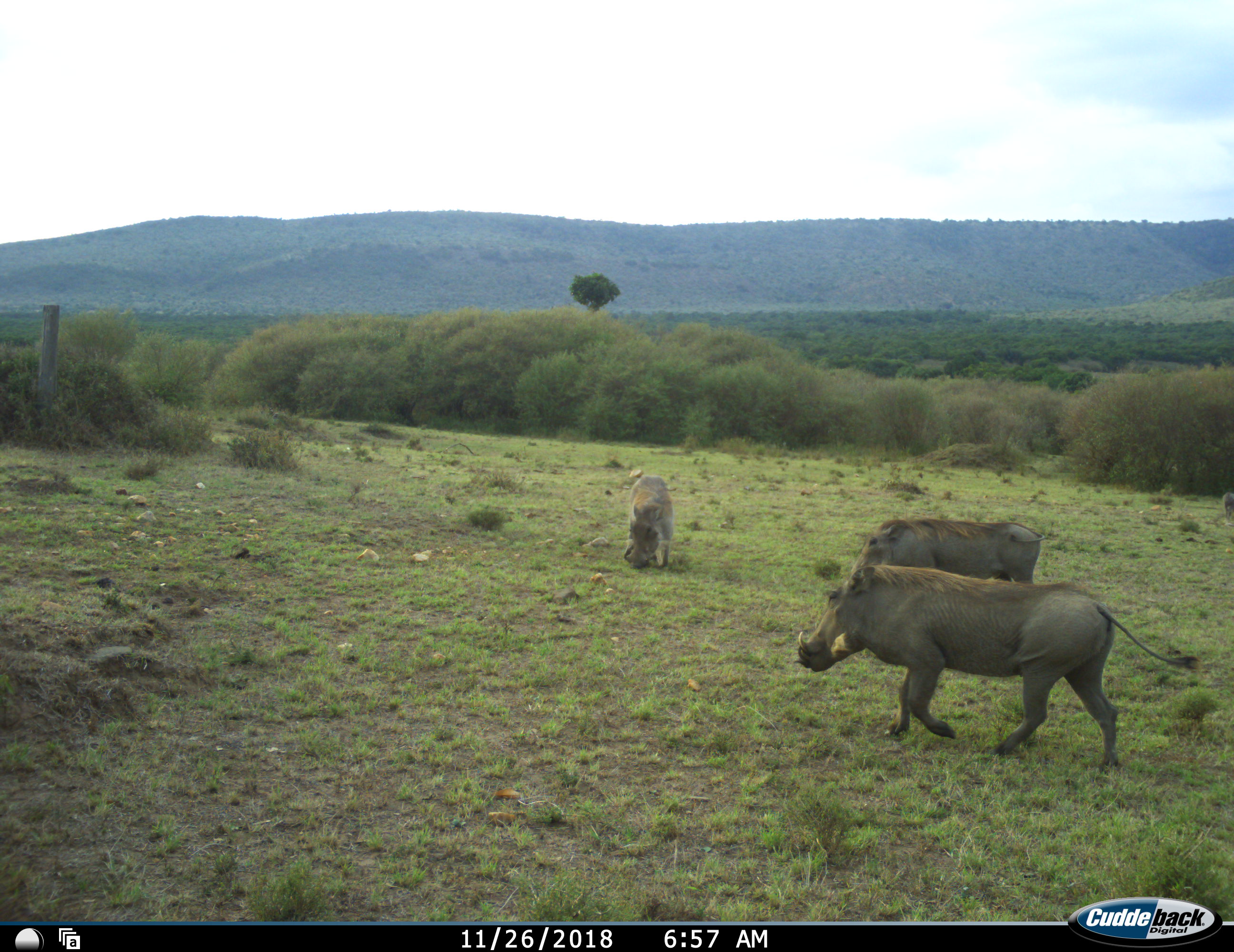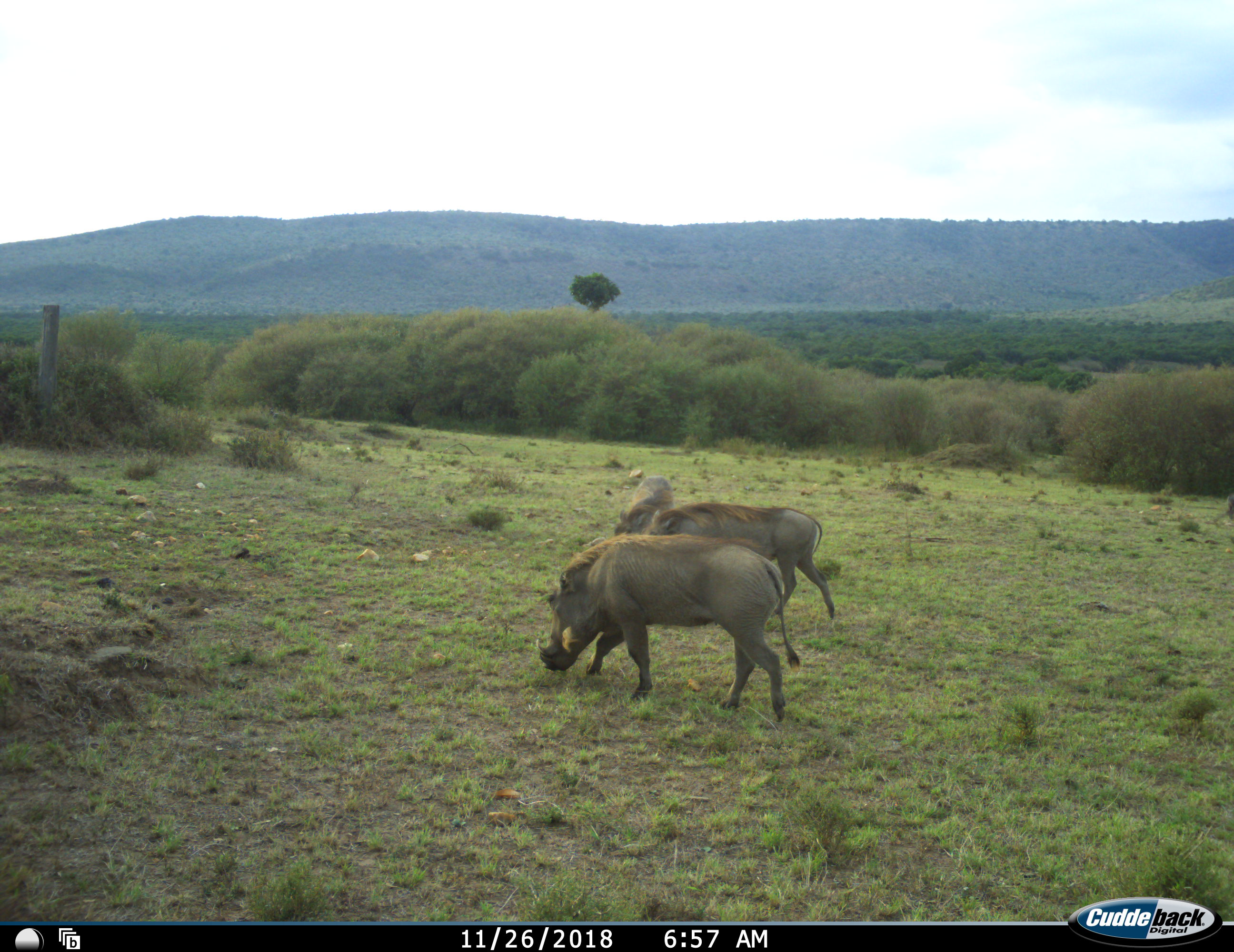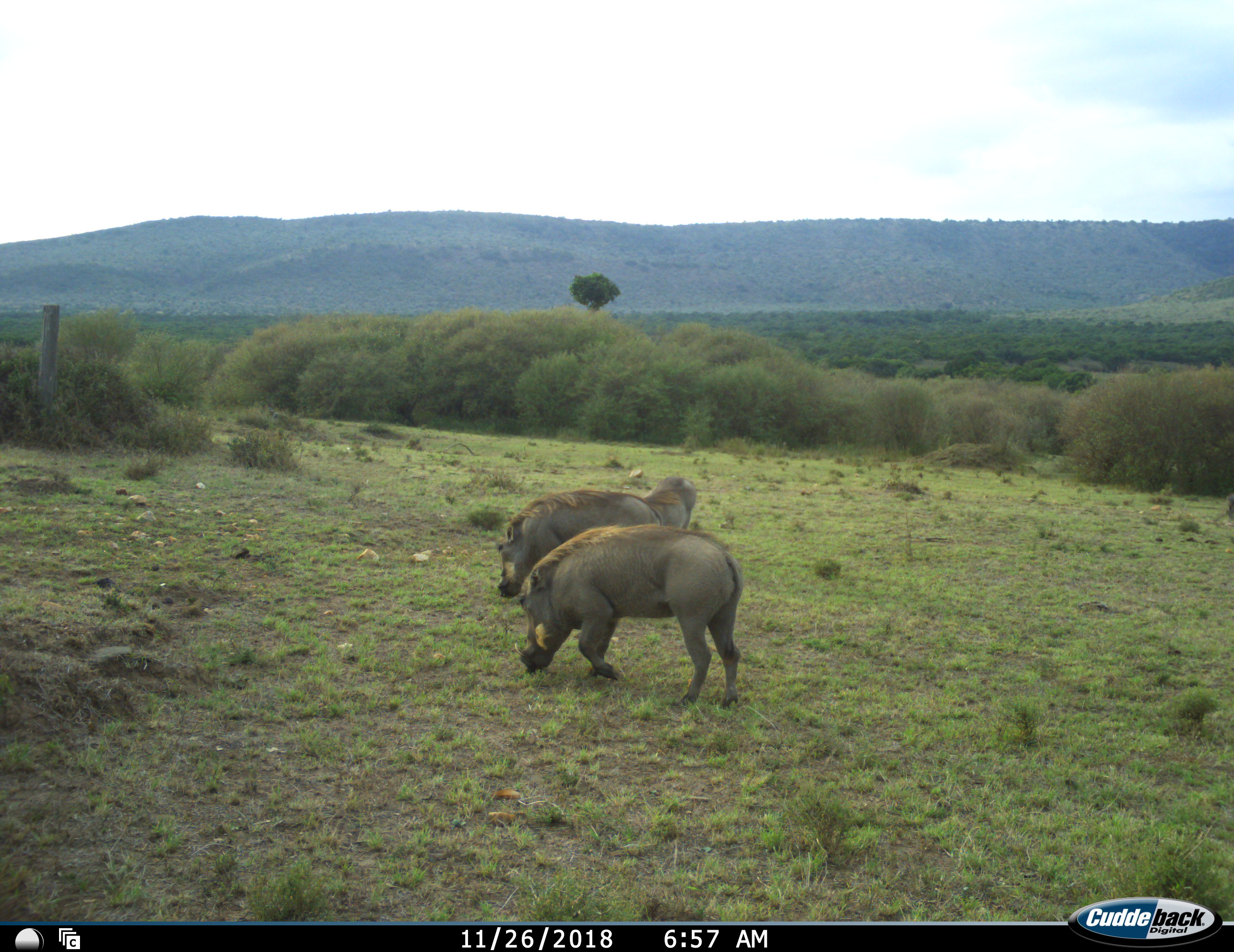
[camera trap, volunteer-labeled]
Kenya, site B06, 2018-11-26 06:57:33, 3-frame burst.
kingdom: Animalia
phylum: Chordata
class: Mammalia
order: Artiodactyla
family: Suidae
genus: Phacochoerus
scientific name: Phacochoerus africanus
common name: warthog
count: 3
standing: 33%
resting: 0%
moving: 100%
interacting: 0%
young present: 0%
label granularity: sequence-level